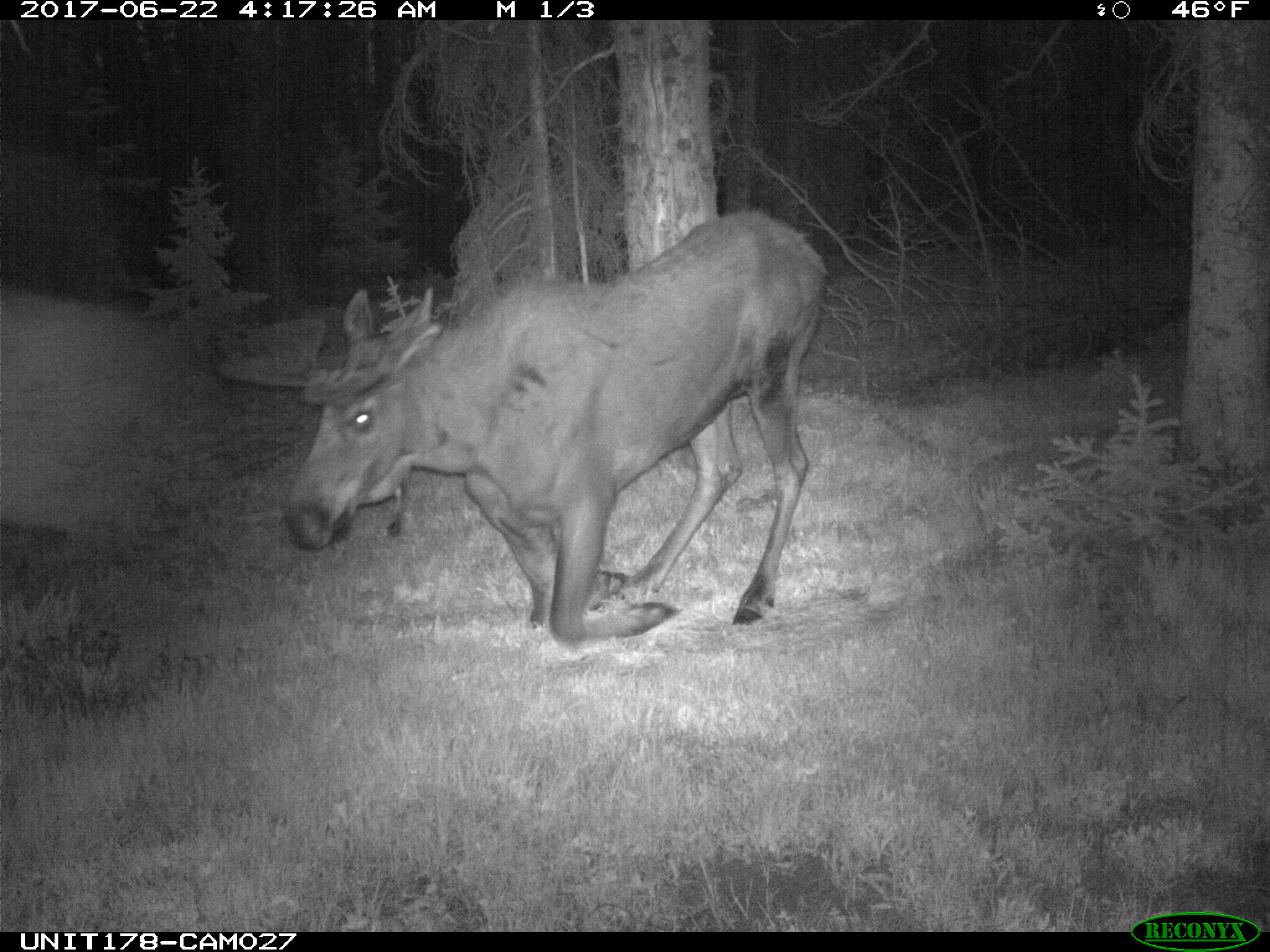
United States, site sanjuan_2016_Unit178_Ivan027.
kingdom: Animalia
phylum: Chordata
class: Mammalia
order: Artiodactyla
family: Cervidae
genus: Alces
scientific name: Alces alces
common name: moose